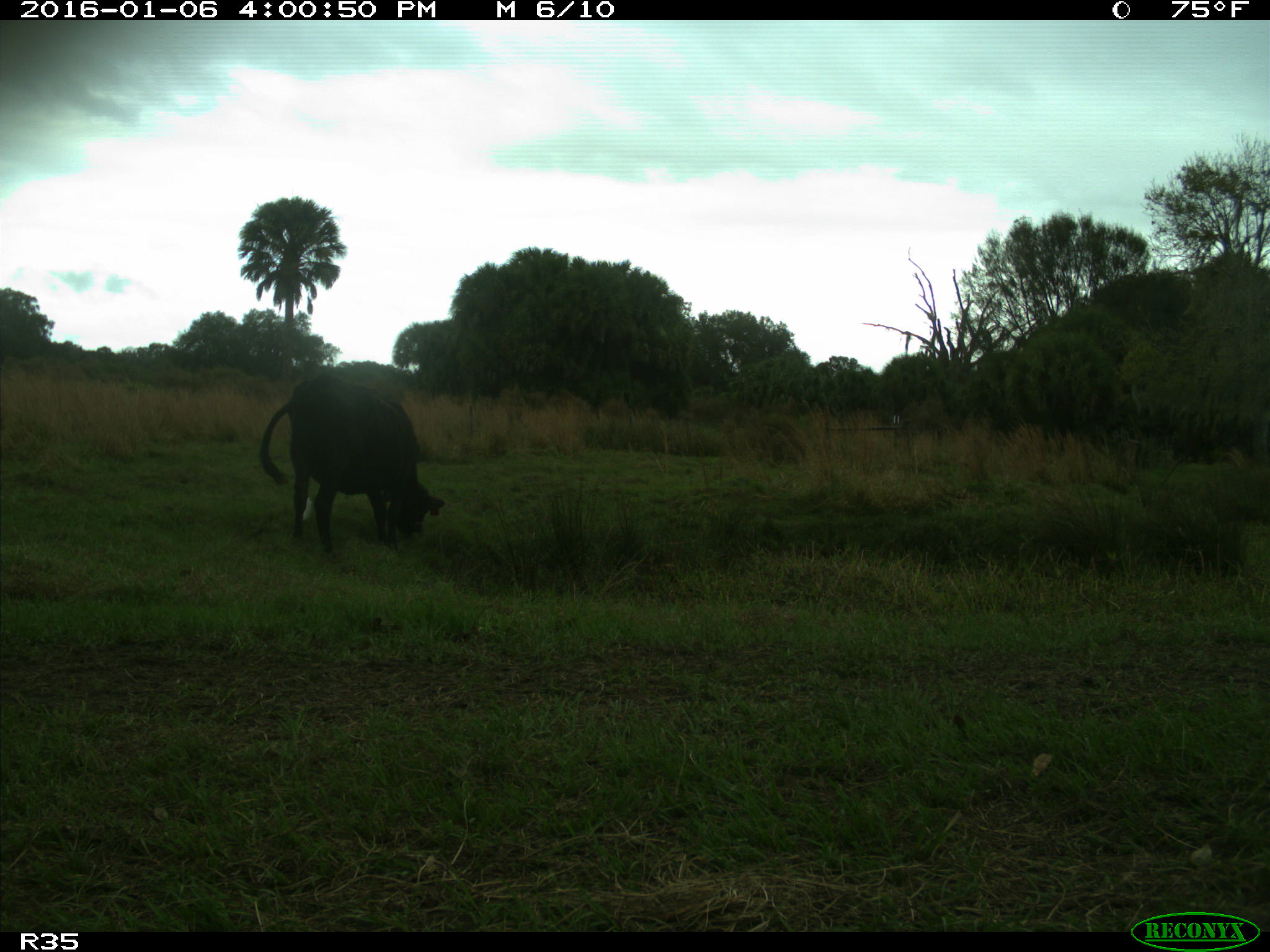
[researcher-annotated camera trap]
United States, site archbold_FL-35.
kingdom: Animalia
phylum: Chordata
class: Mammalia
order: Artiodactyla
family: Bovidae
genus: Bos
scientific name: Bos taurus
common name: domestic cow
Bos taurus (domestic cow).